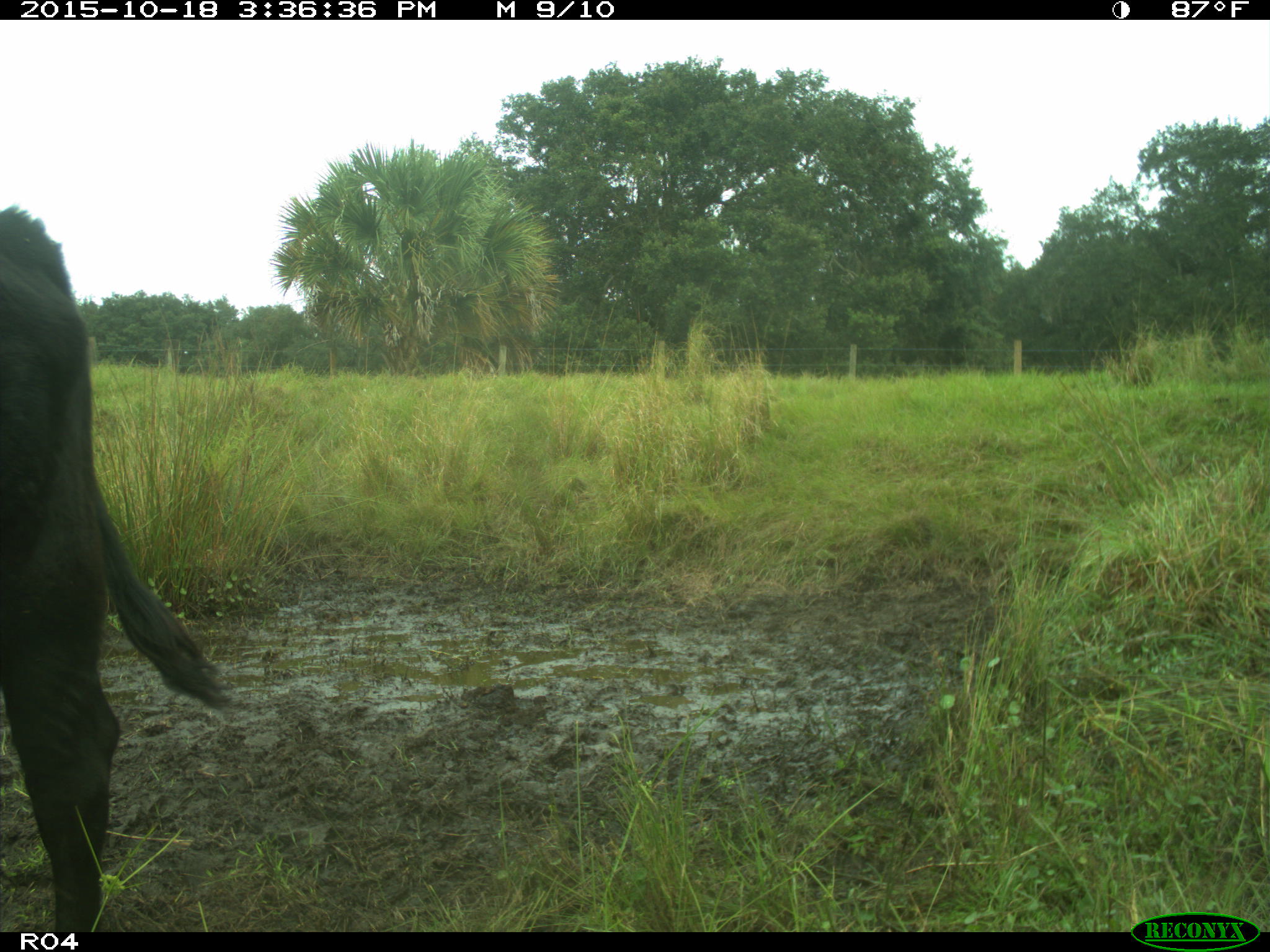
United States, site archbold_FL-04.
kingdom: Animalia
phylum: Chordata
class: Mammalia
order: Artiodactyla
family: Bovidae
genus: Bos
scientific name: Bos taurus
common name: domestic cow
Bos taurus (domestic cow).